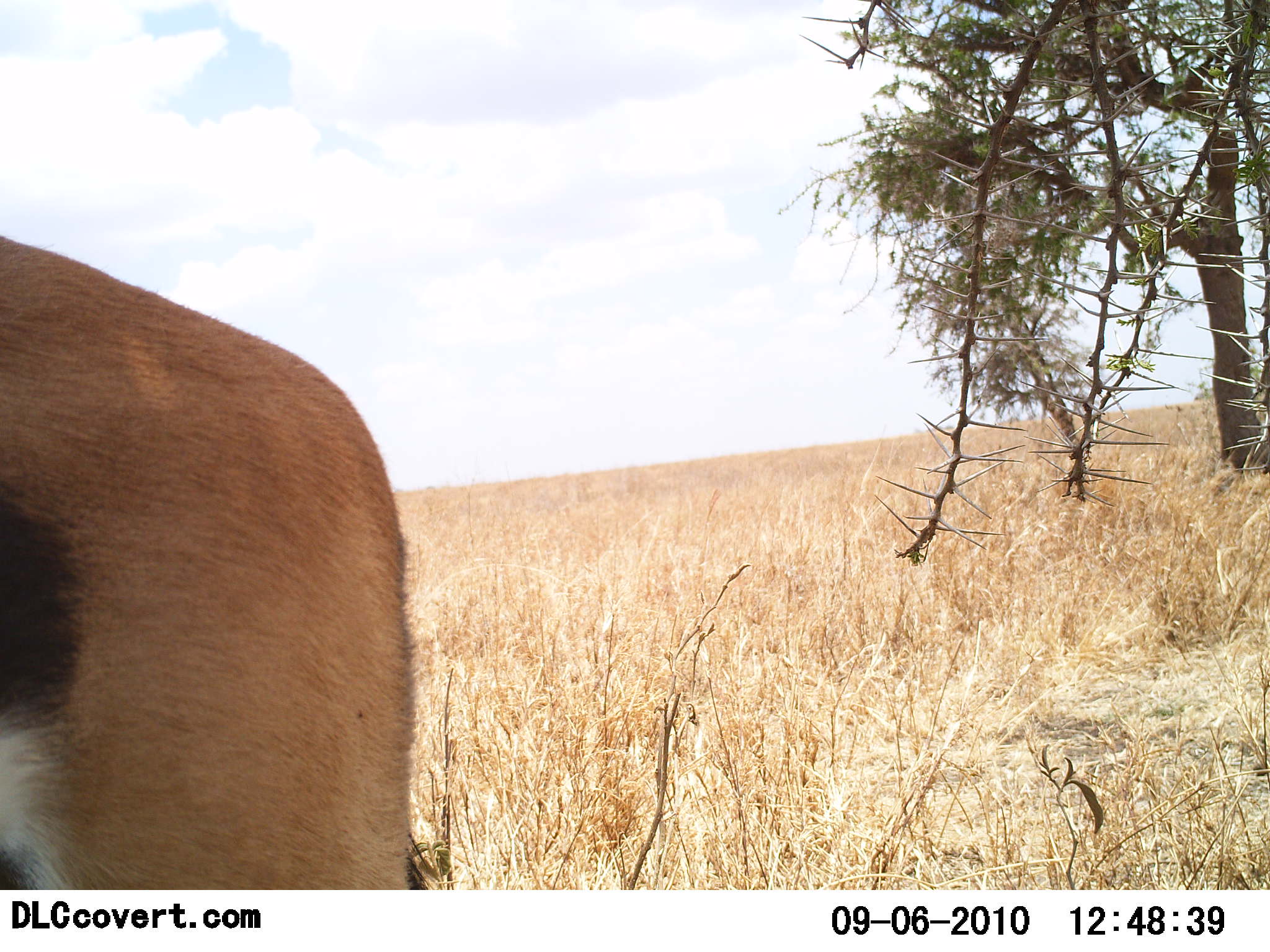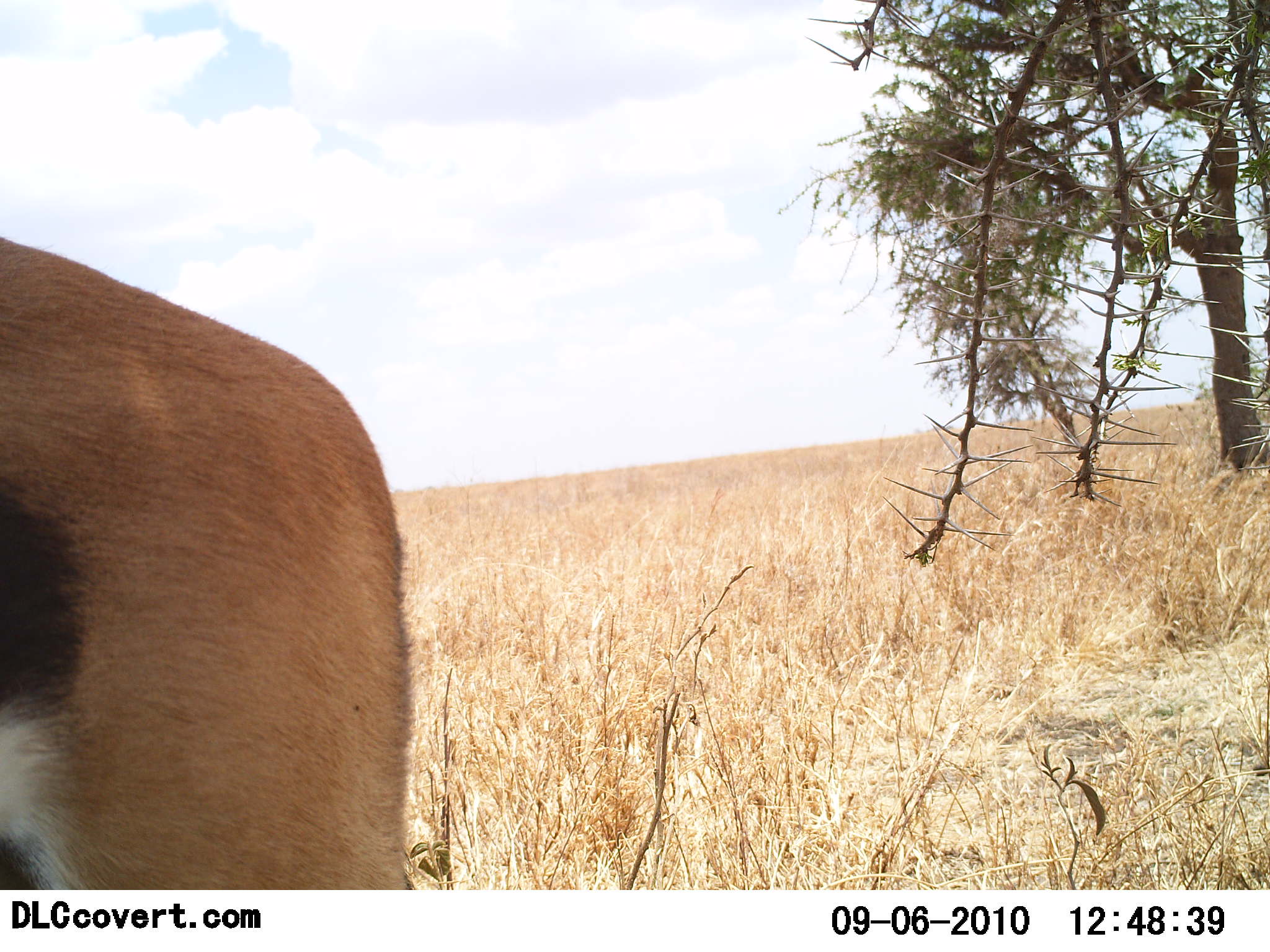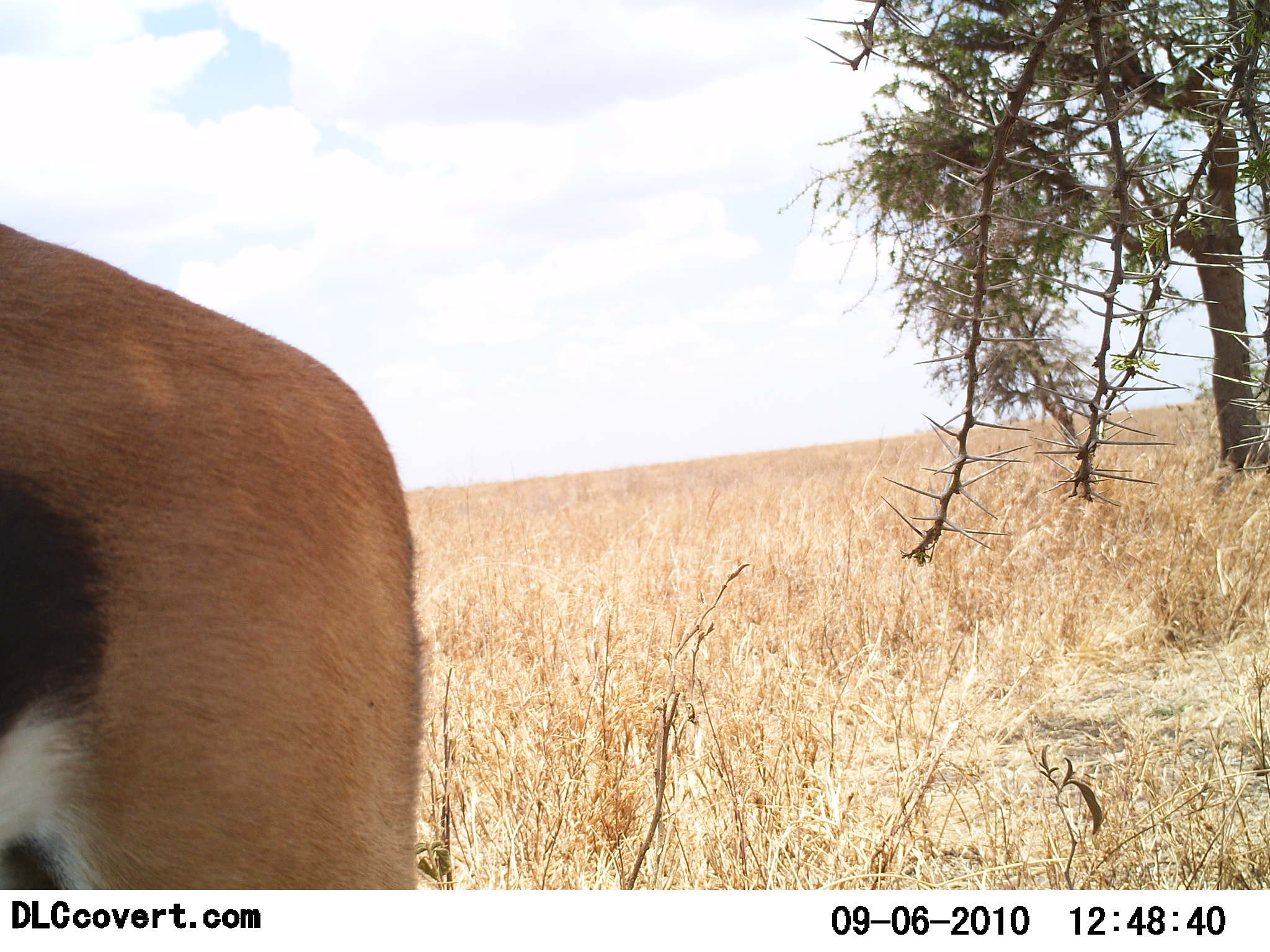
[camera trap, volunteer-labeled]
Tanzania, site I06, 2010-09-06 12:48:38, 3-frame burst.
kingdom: Animalia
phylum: Chordata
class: Mammalia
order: Artiodactyla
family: Bovidae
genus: Eudorcas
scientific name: Eudorcas thomsonii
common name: thomson's gazelle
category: gazellethomsons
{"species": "gazellethomsons (thomson's gazelle) (Eudorcas thomsonii)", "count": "1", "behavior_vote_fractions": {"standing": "92%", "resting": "0%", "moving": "8%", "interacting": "0%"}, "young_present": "0%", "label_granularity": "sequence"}